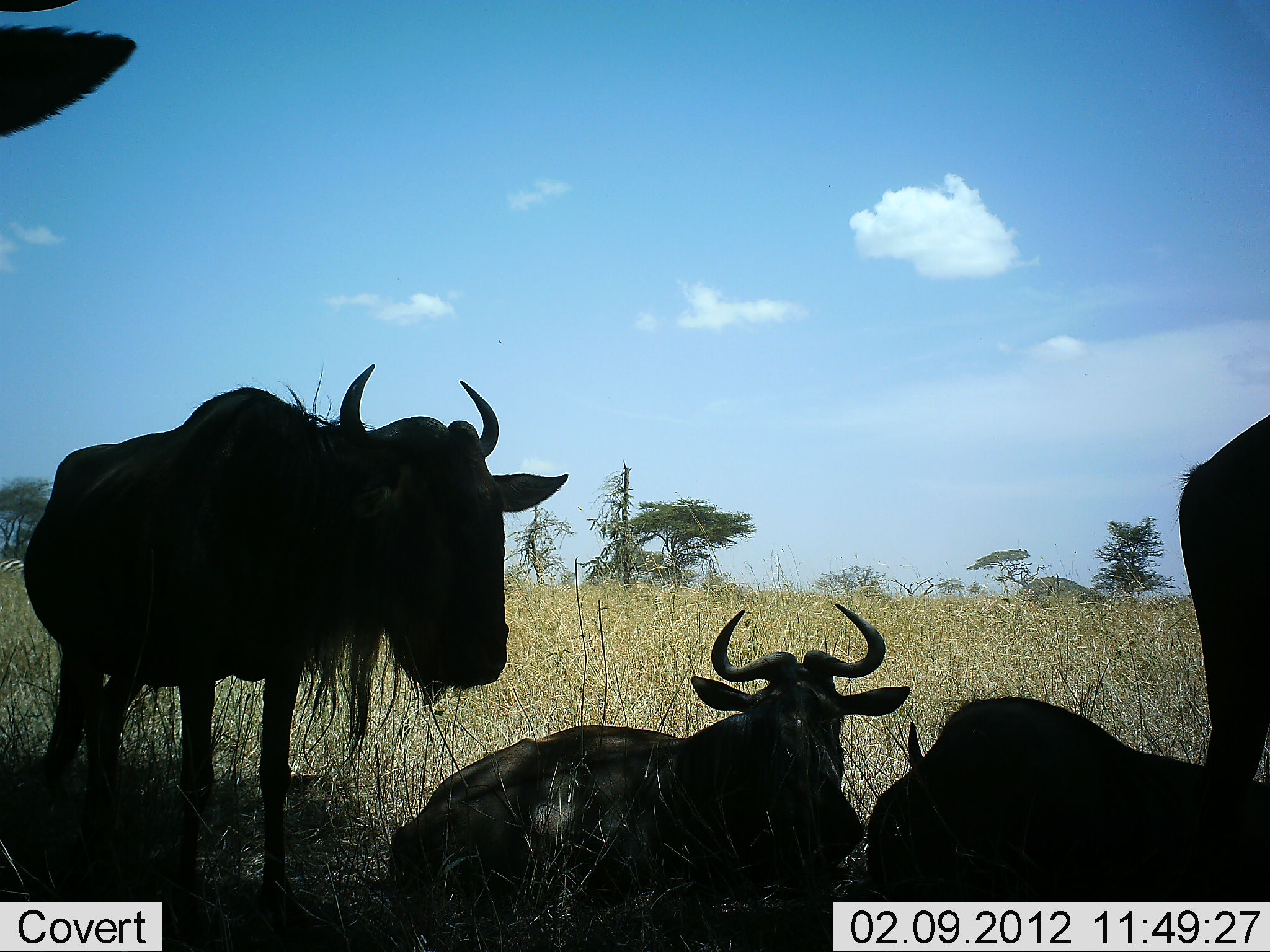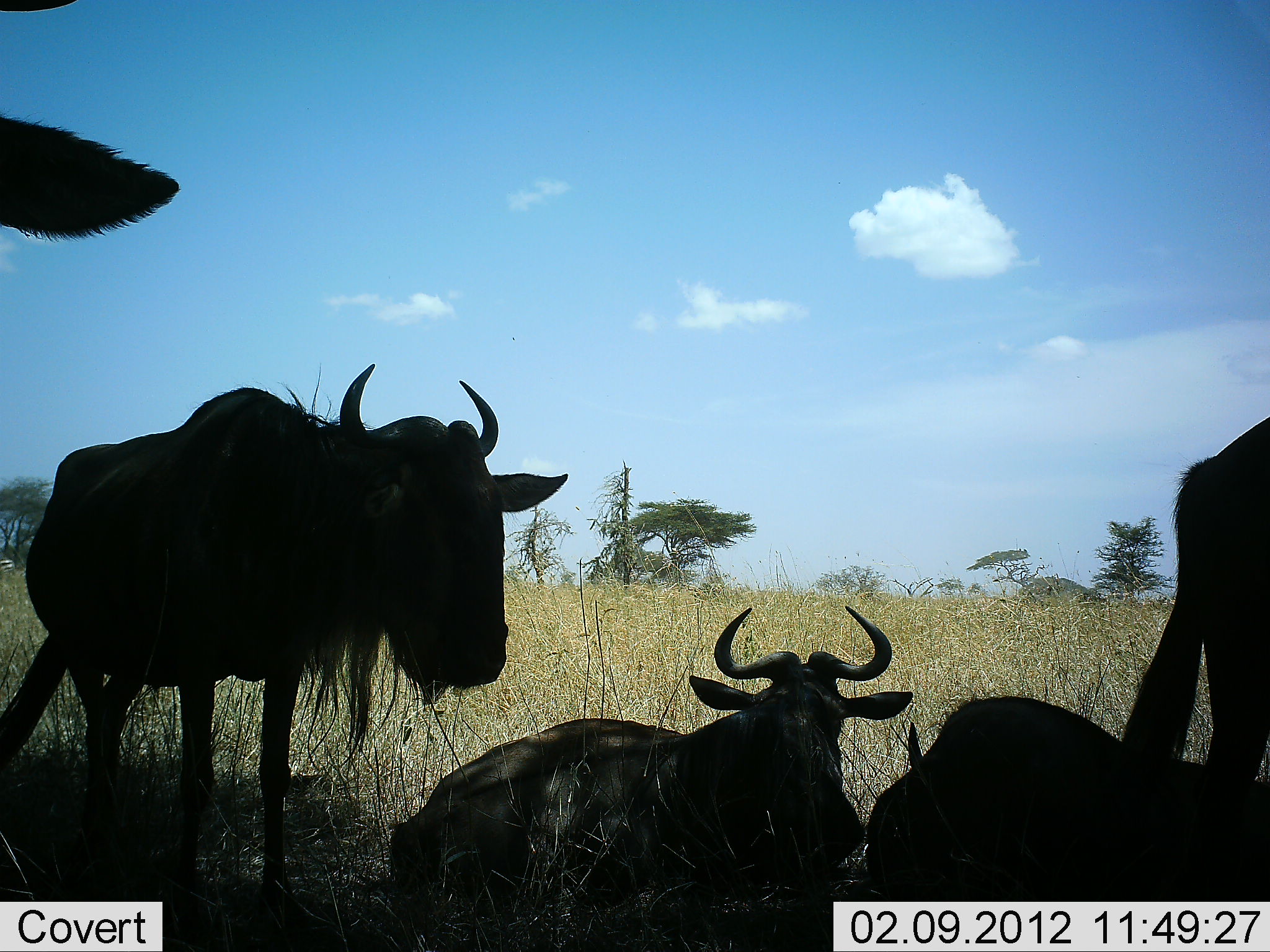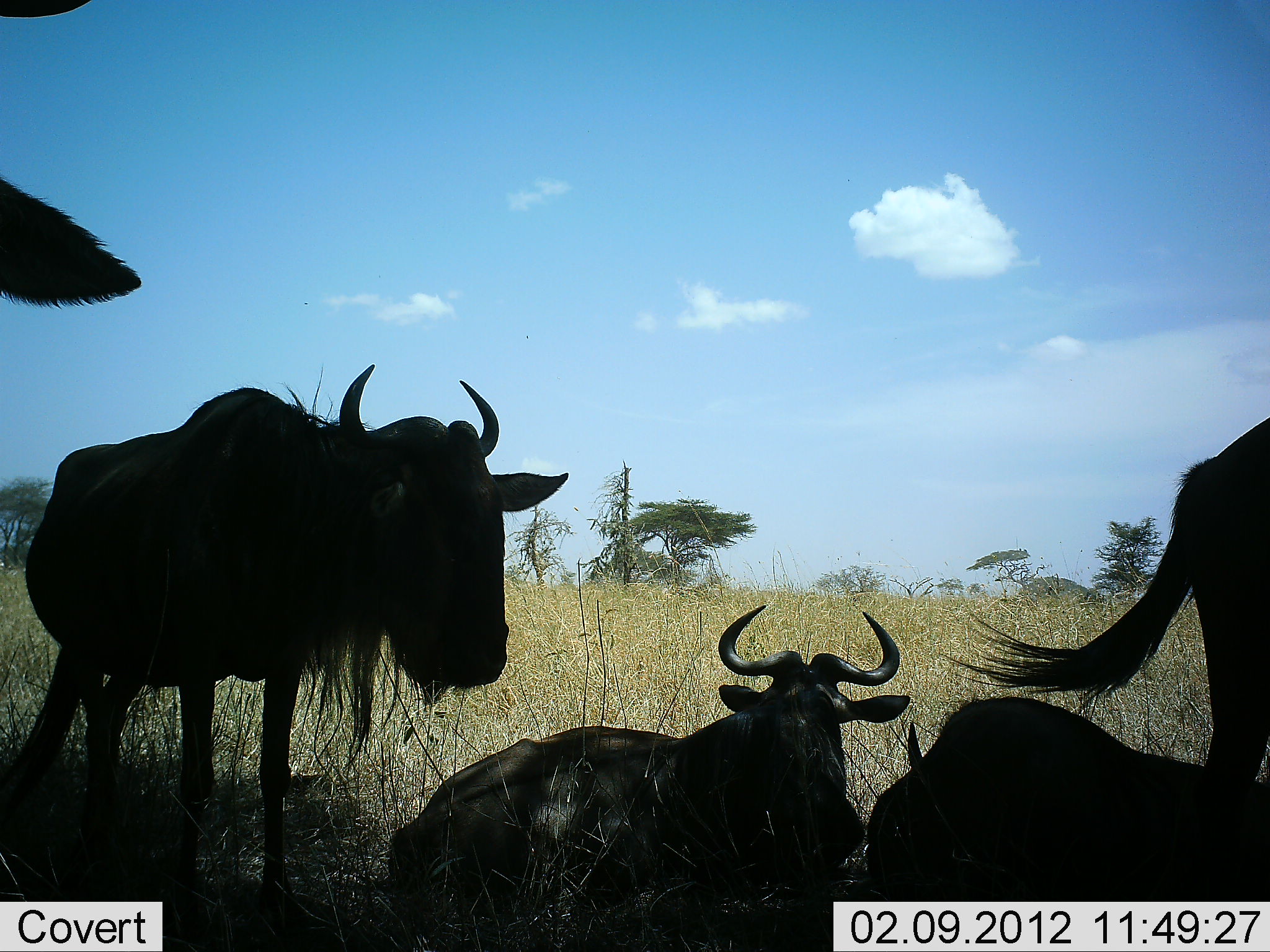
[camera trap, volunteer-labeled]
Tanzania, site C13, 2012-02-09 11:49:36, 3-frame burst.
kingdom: Animalia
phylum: Chordata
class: Mammalia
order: Artiodactyla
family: Bovidae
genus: Connochaetes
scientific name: Connochaetes taurinus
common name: blue wildebeest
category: wildebeest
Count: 5.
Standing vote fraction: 72%.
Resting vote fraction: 100%.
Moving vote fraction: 0%.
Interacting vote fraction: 0%.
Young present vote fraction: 0%.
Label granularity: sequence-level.